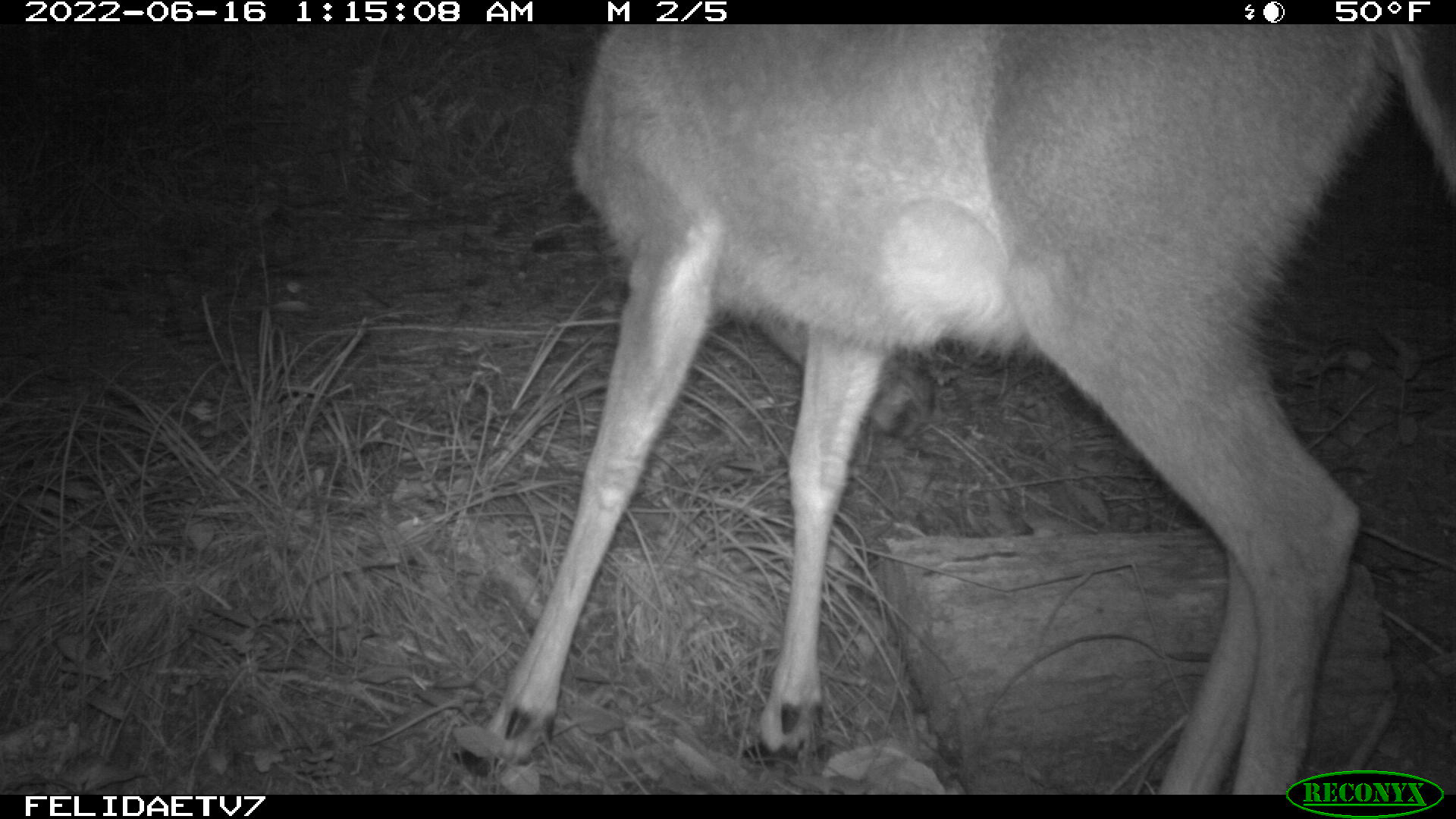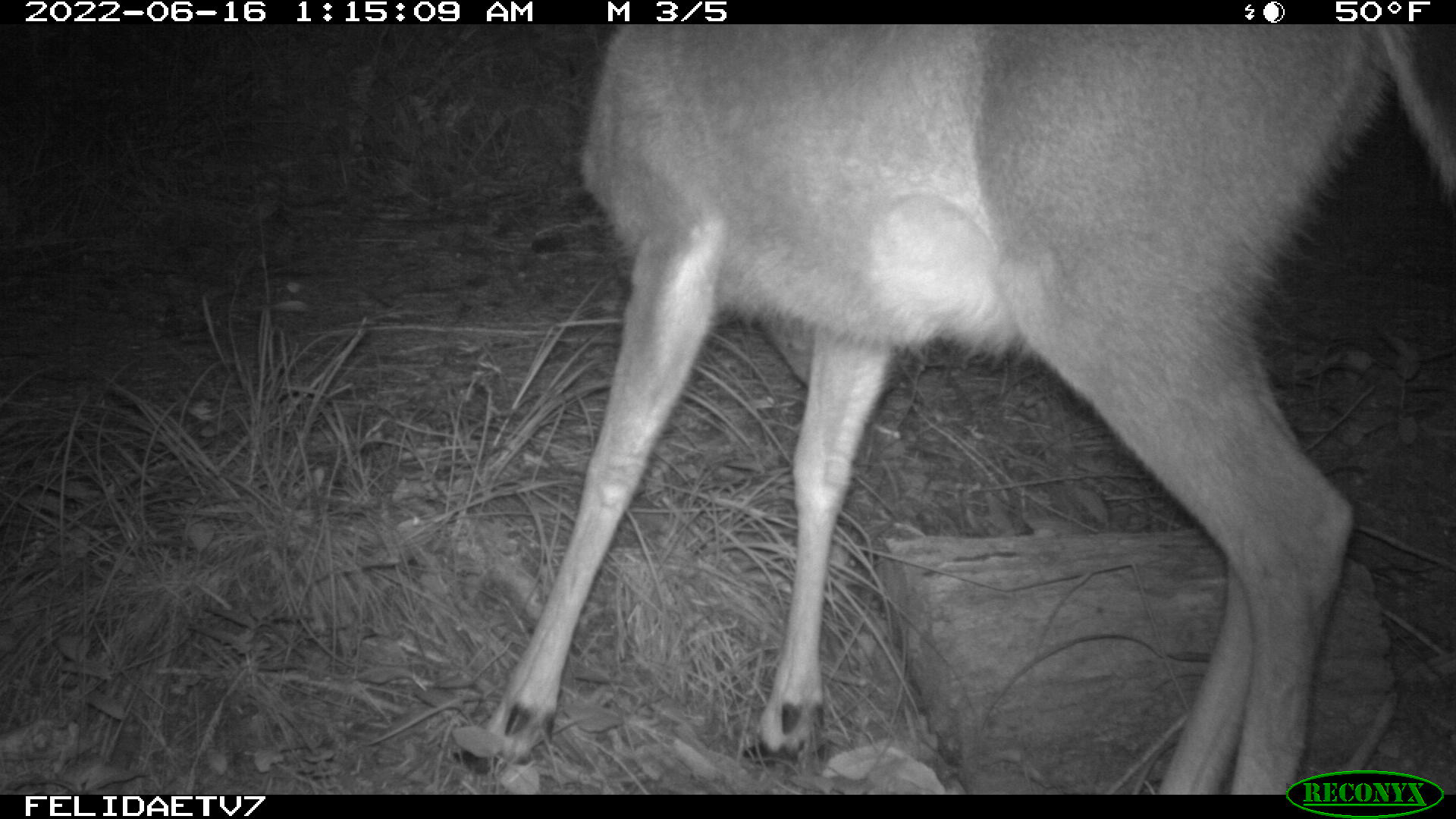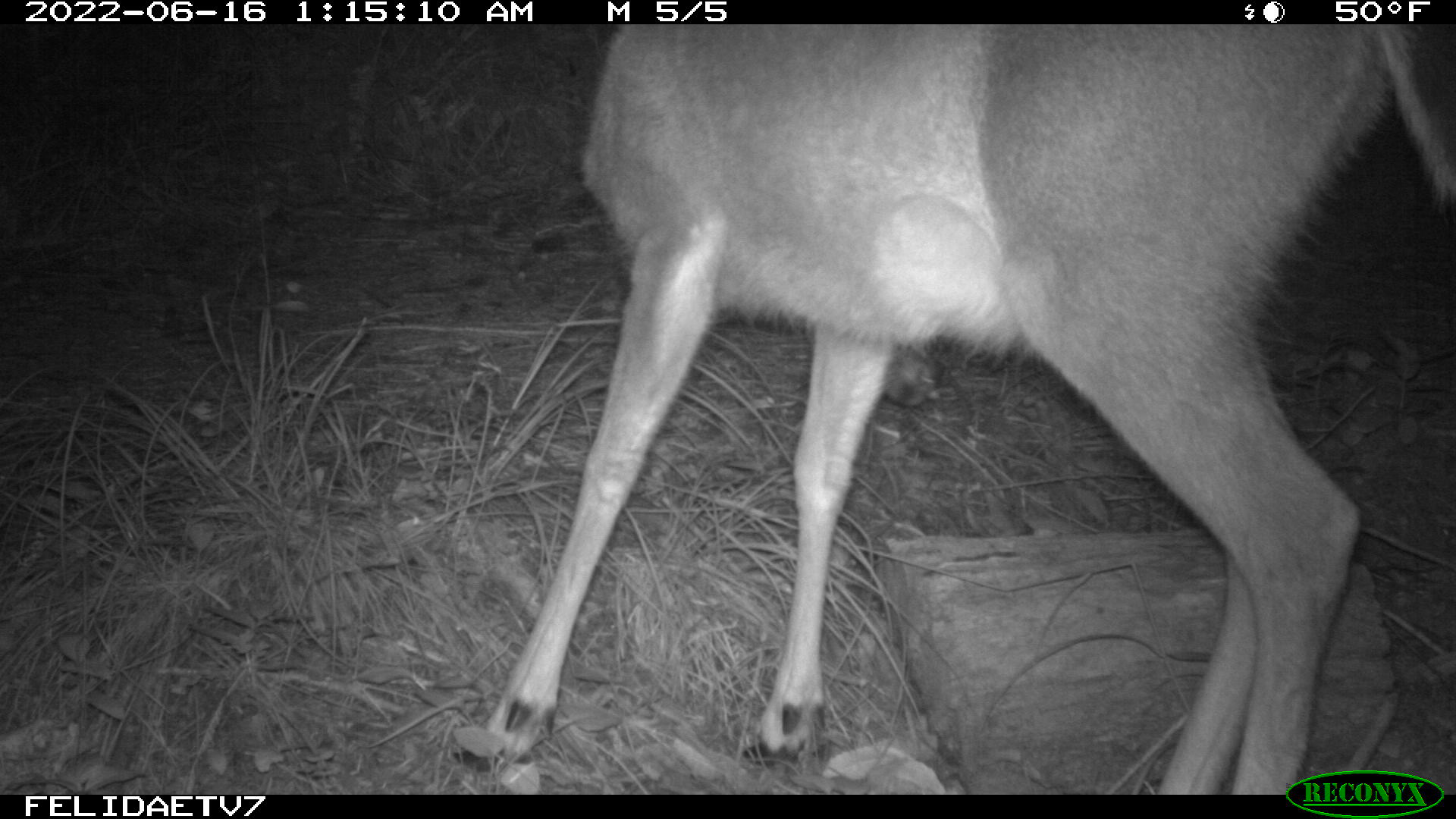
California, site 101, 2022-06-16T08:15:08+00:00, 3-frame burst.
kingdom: Animalia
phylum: Chordata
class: Mammalia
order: Artiodactyla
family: Cervidae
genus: Odocoileus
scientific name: Odocoileus hemionus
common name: mule deer